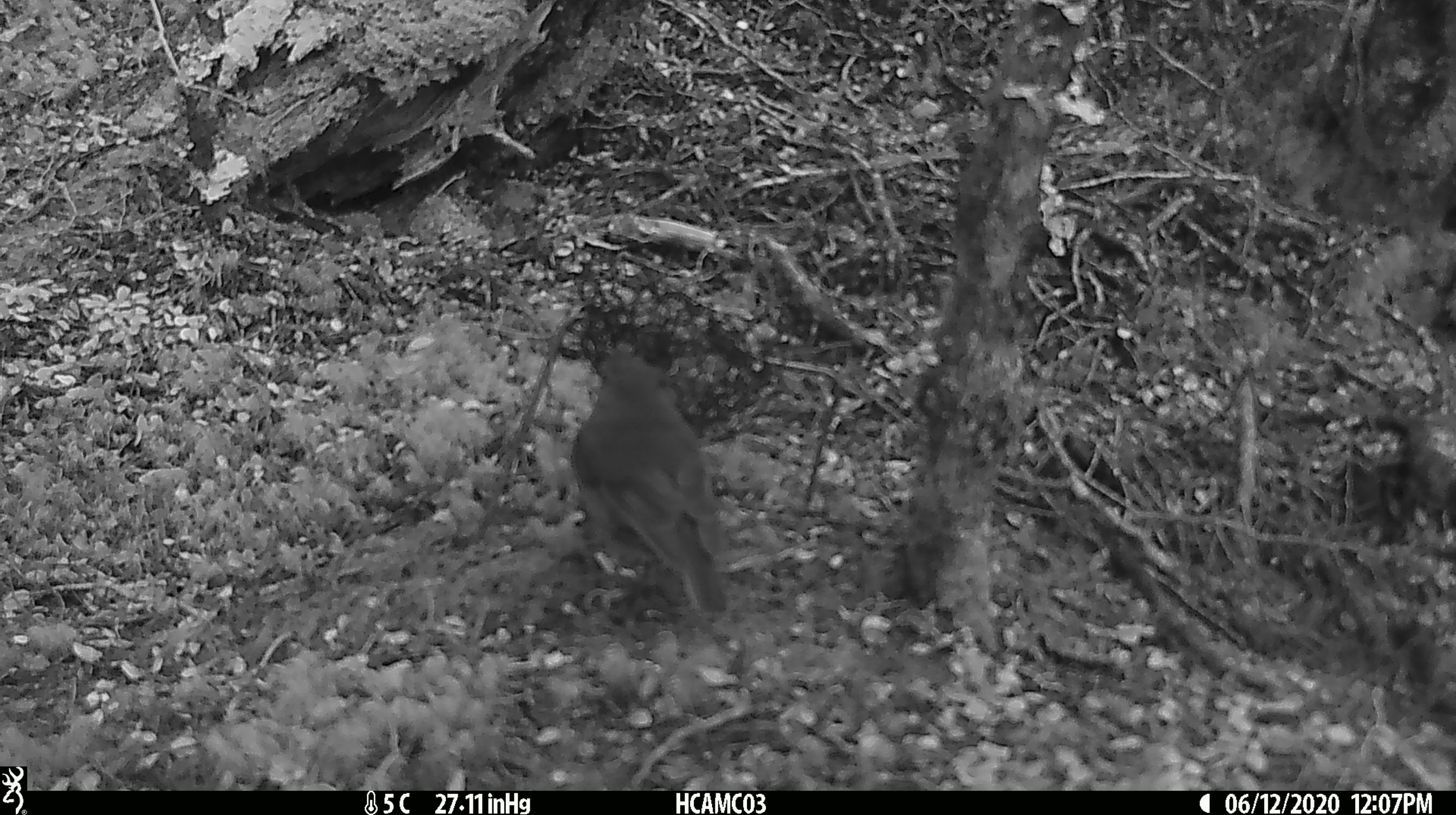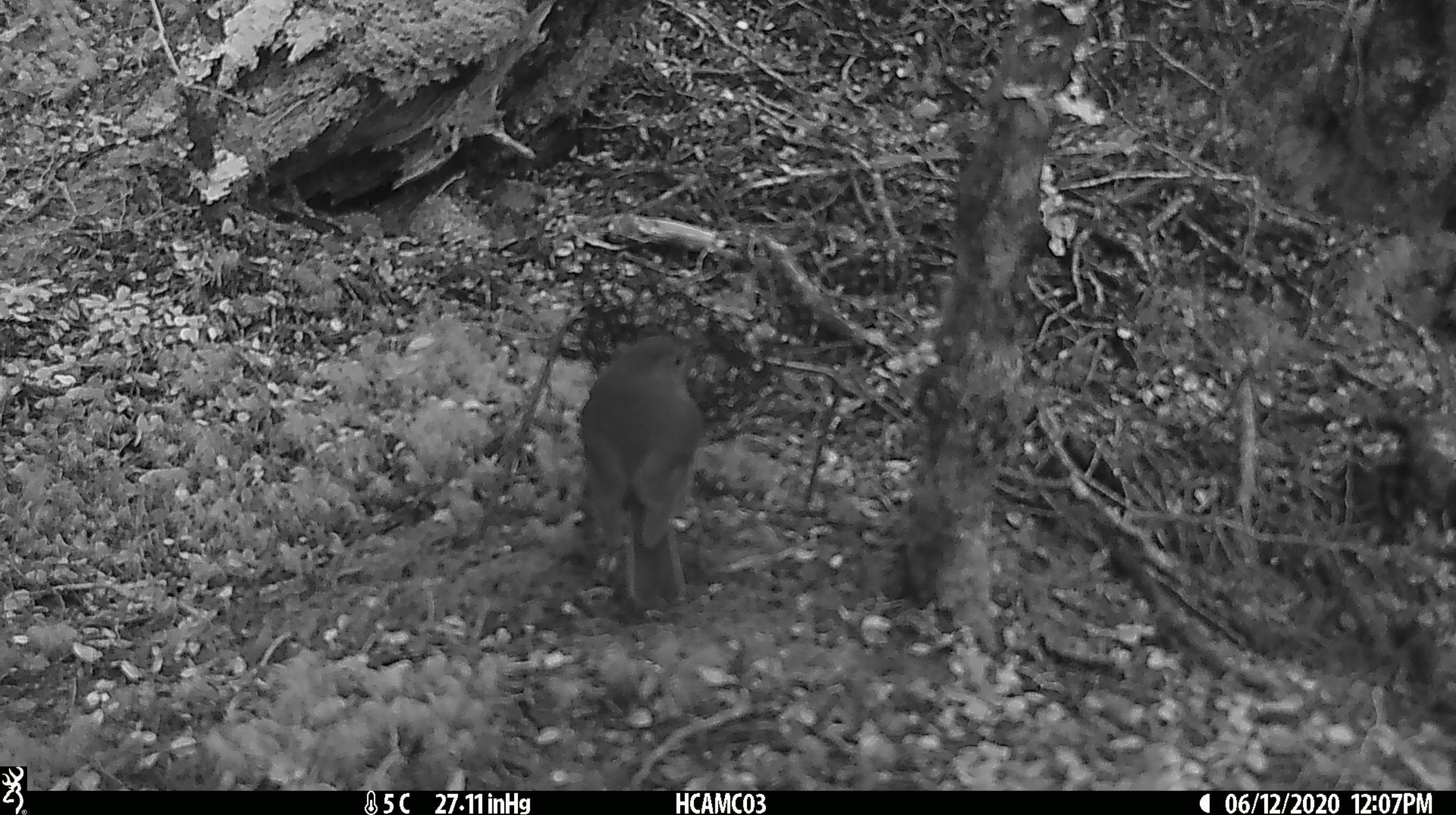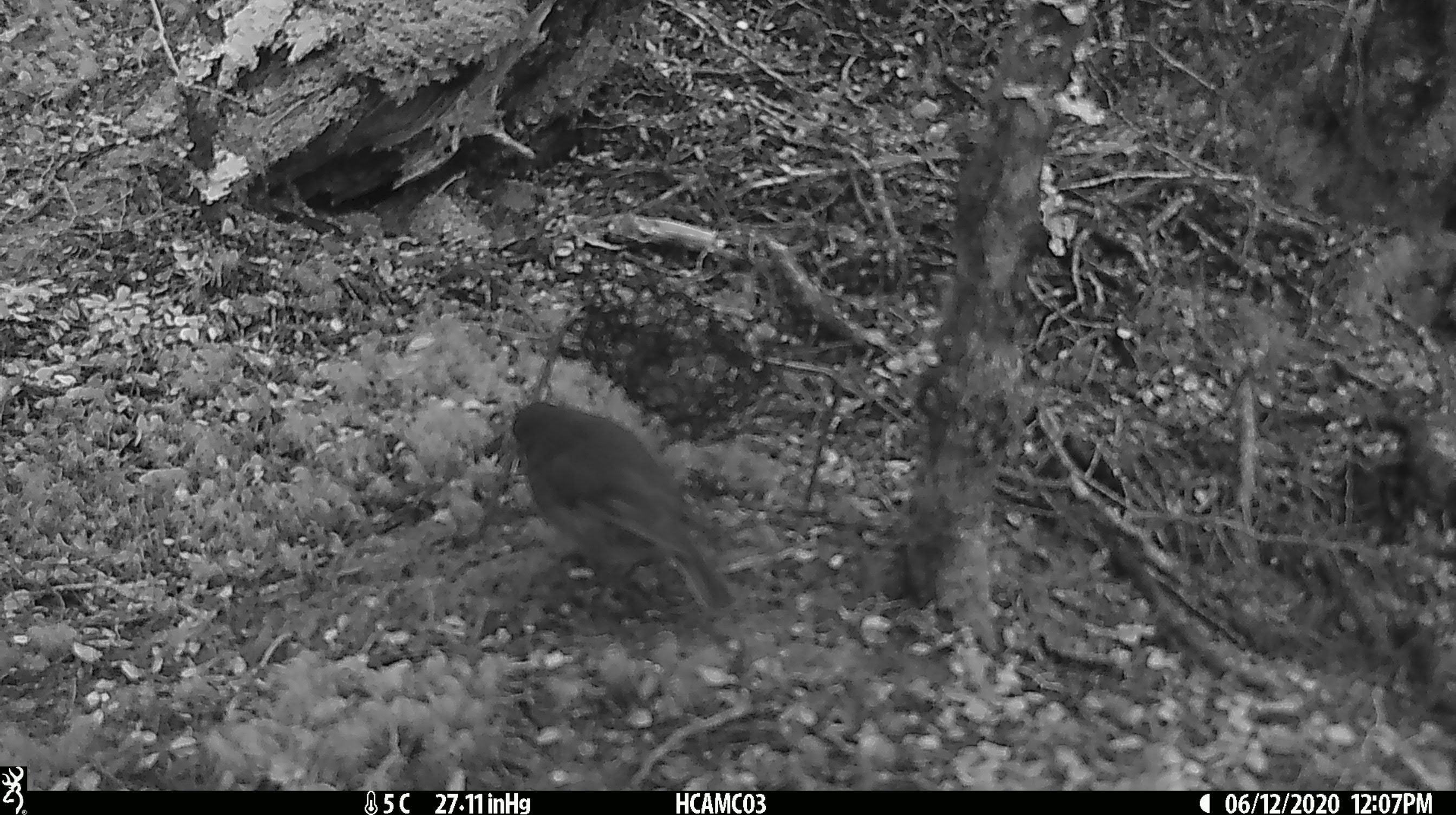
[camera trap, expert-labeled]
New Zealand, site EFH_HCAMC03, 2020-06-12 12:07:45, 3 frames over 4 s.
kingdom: Animalia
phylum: Chordata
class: Aves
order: Passeriformes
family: Petroicidae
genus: Petroica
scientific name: Petroica australis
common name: new zealand robin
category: robin